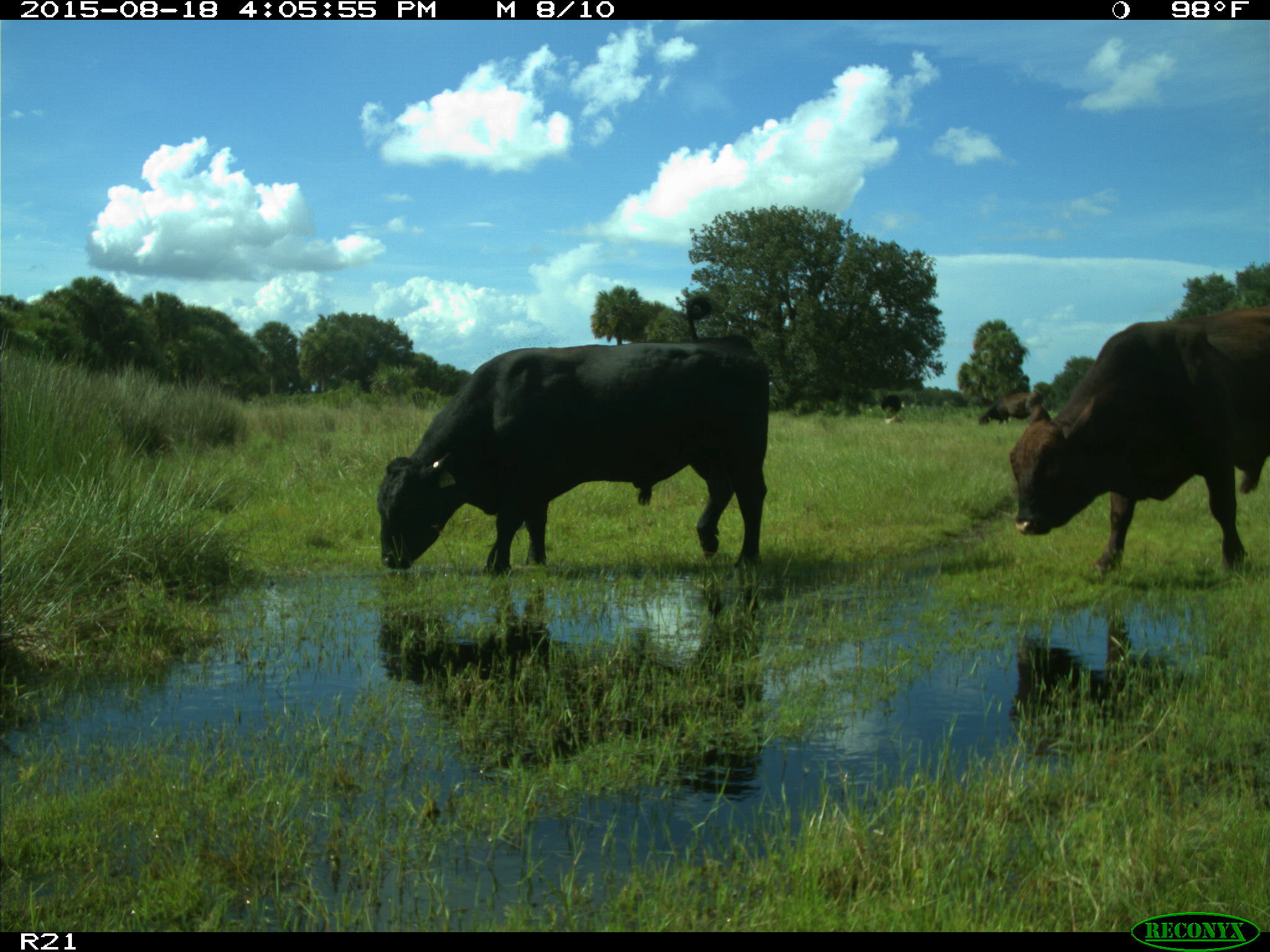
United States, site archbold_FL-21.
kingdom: Animalia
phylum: Chordata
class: Mammalia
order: Artiodactyla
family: Bovidae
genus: Bos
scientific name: Bos taurus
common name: domestic cow